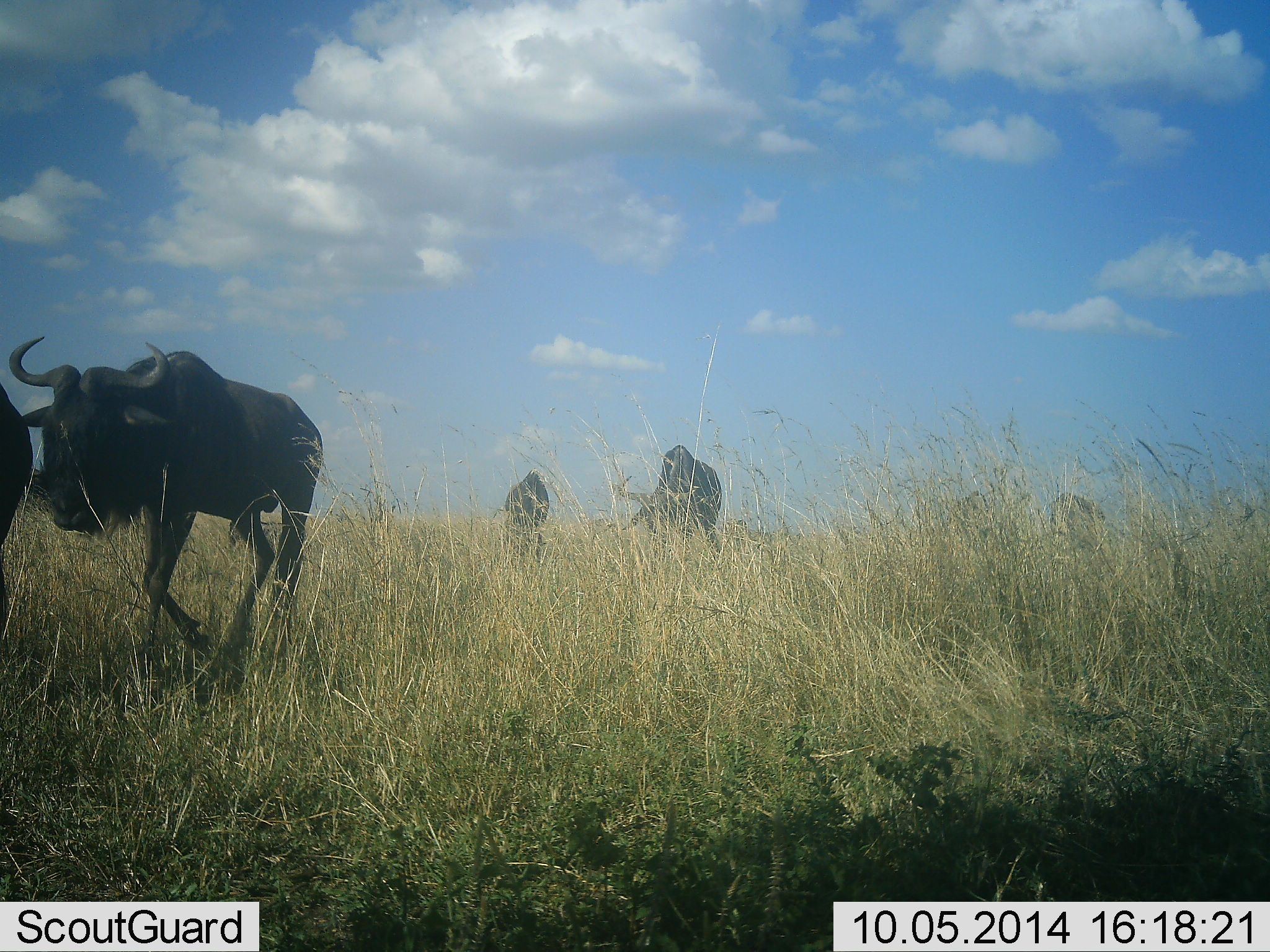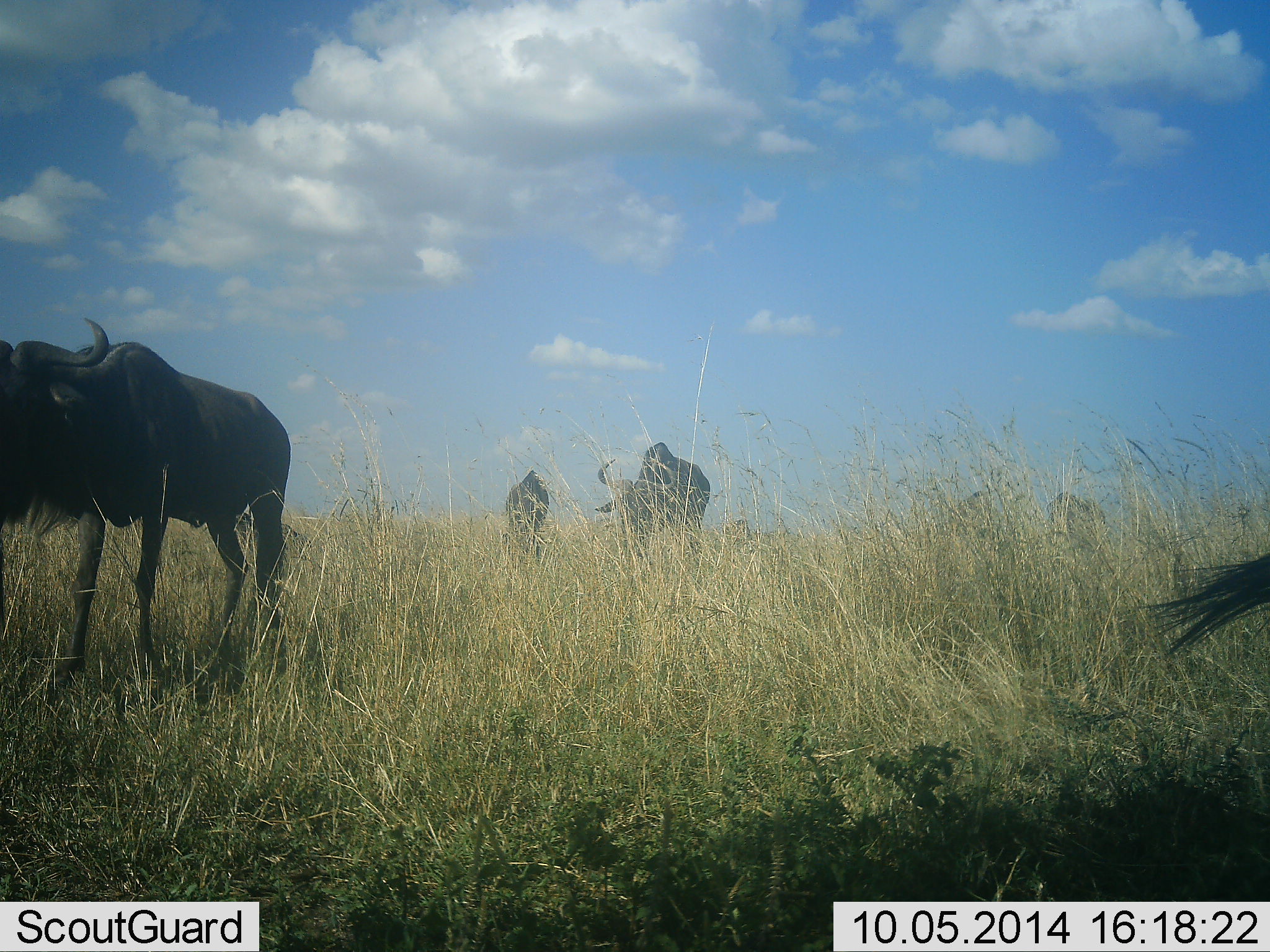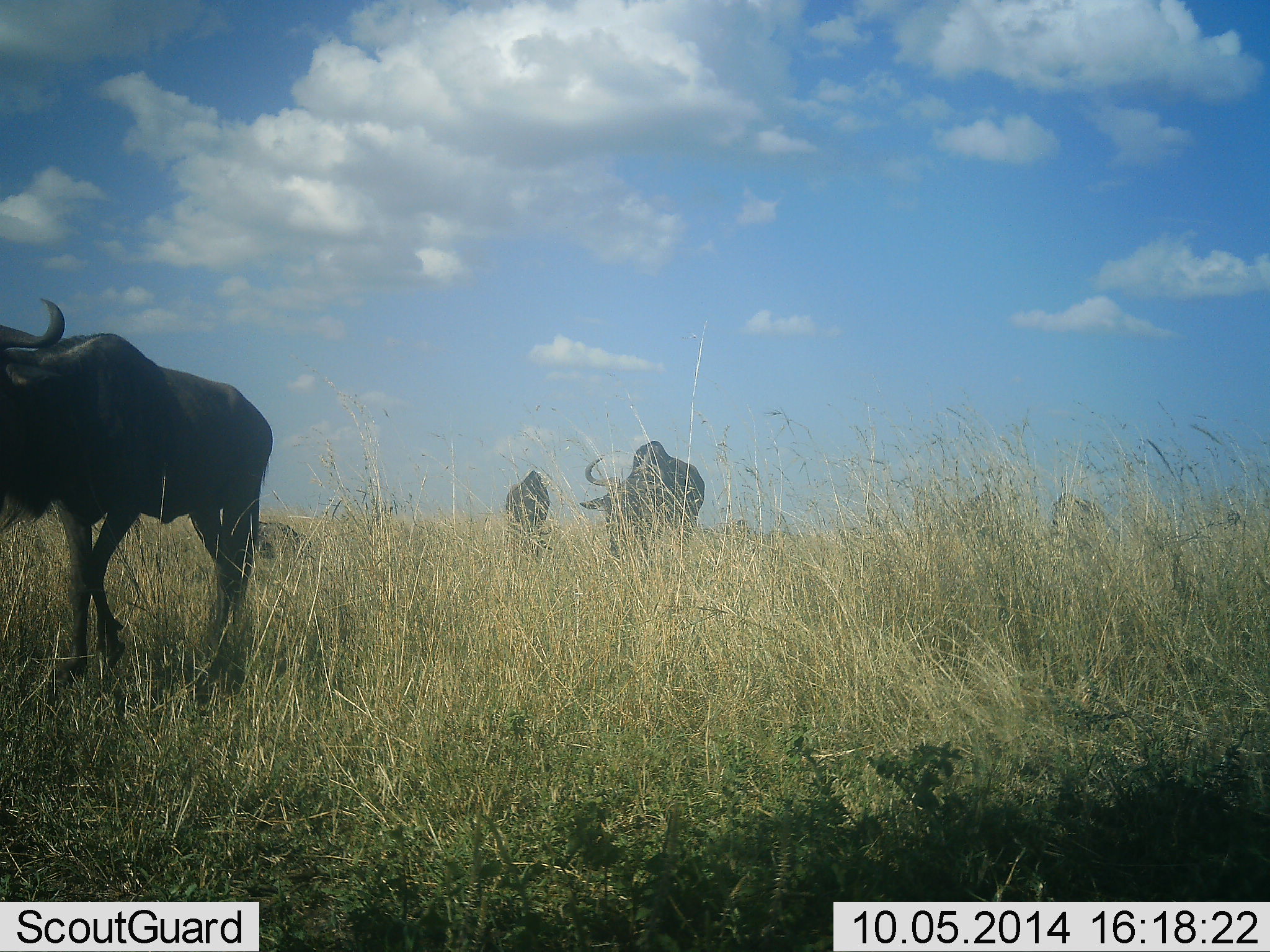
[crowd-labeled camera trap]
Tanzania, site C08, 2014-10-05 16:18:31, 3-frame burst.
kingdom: Animalia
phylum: Chordata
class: Mammalia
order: Artiodactyla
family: Bovidae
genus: Connochaetes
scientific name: Connochaetes taurinus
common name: blue wildebeest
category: wildebeest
Wildebeest (blue wildebeest) (Connochaetes taurinus), count 5. Behavior (volunteer vote fractions): standing 40%, resting 0%, moving 80%, interacting 0%. Young present (vote fraction): 0%. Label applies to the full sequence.